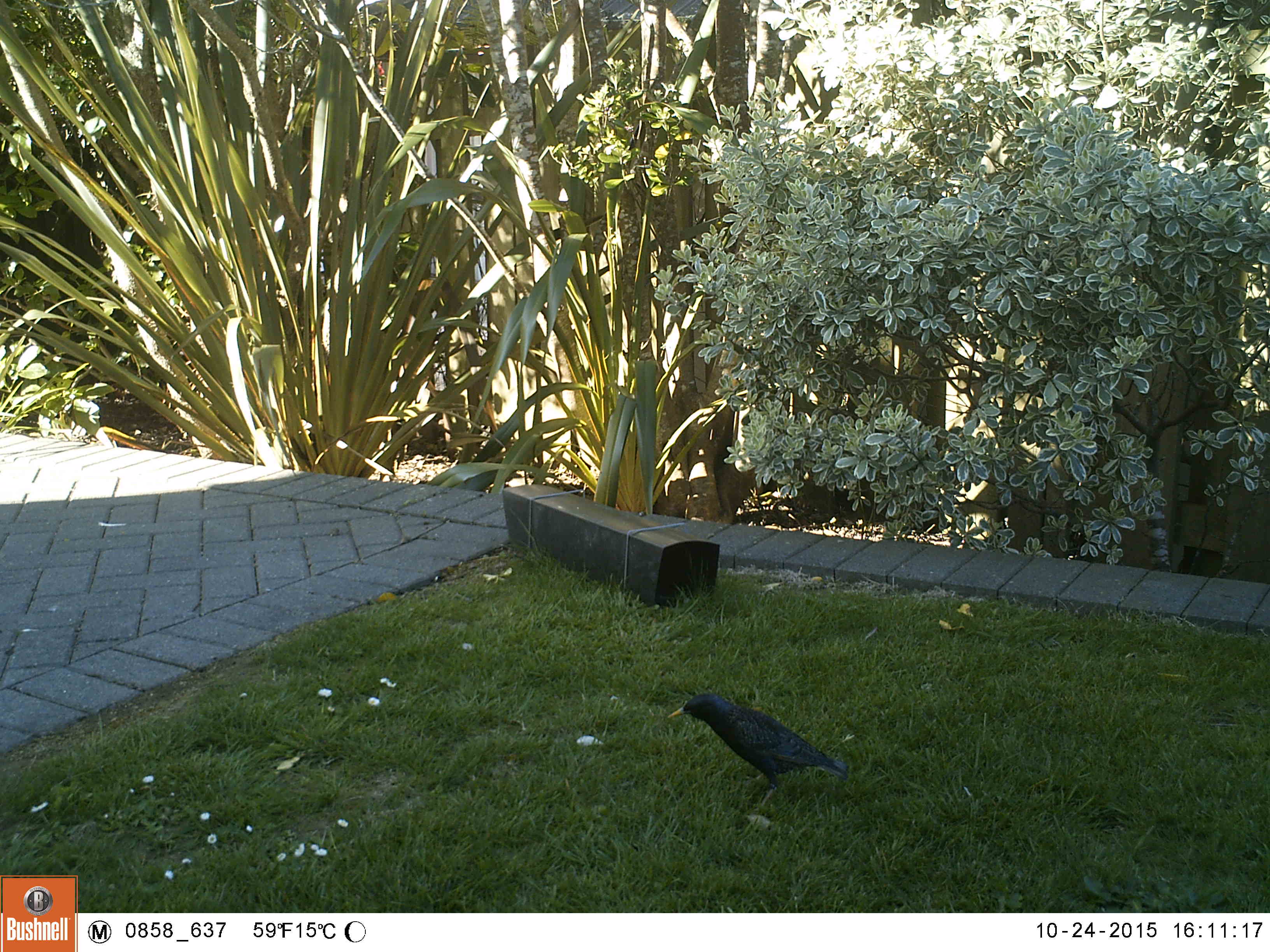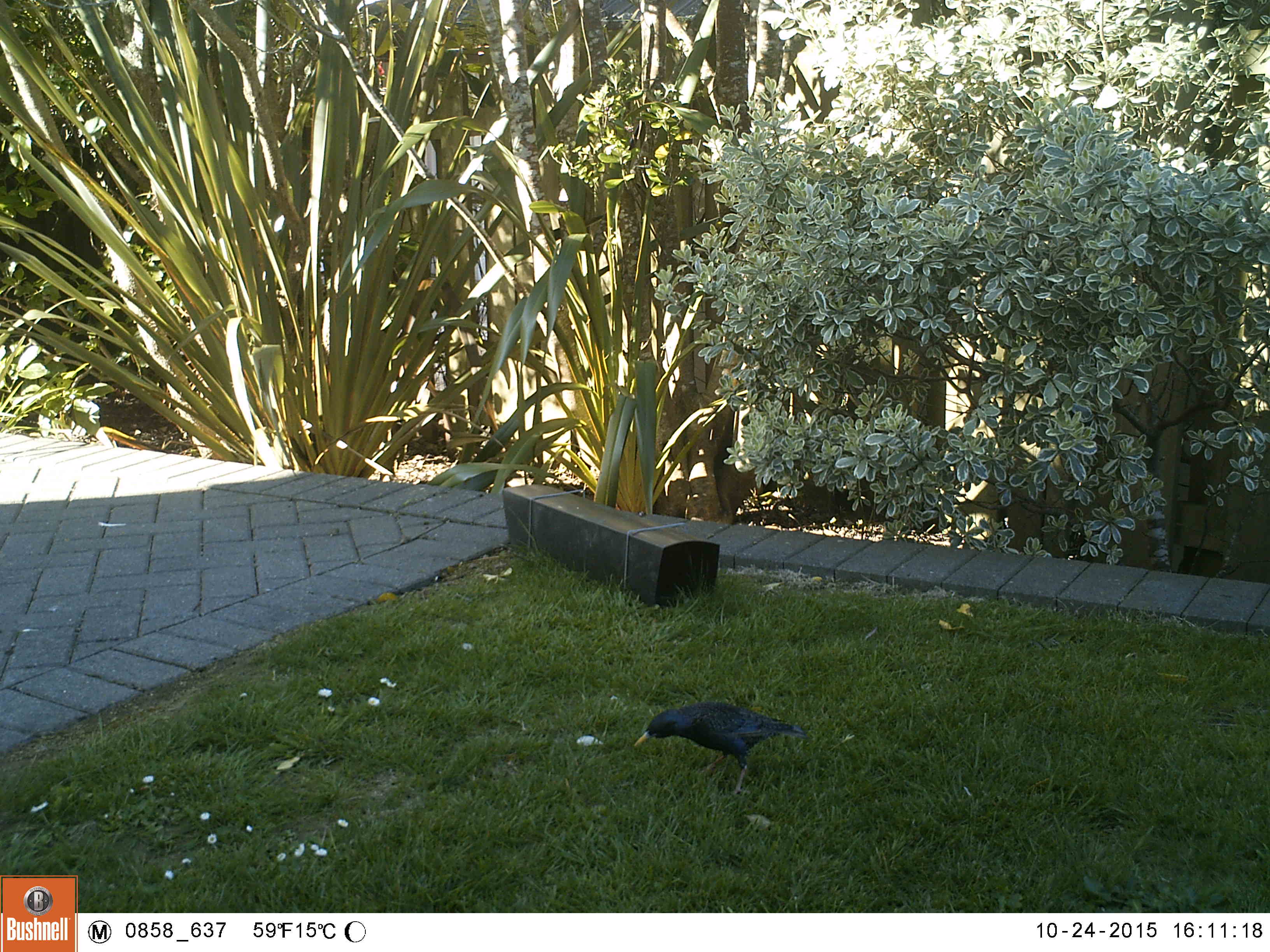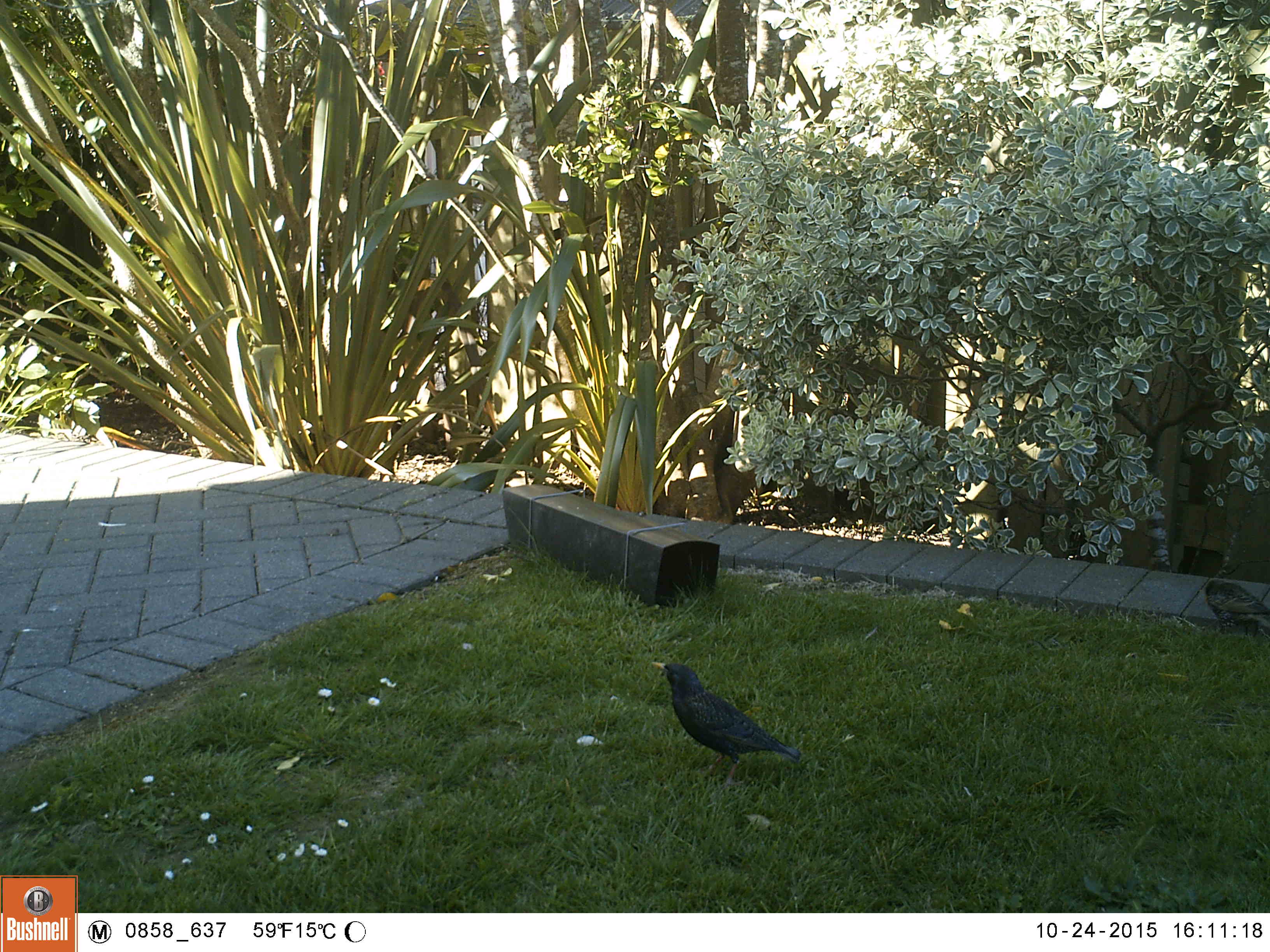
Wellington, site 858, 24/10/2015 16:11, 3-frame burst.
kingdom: Animalia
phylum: Chordata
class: Aves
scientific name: Aves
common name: bird